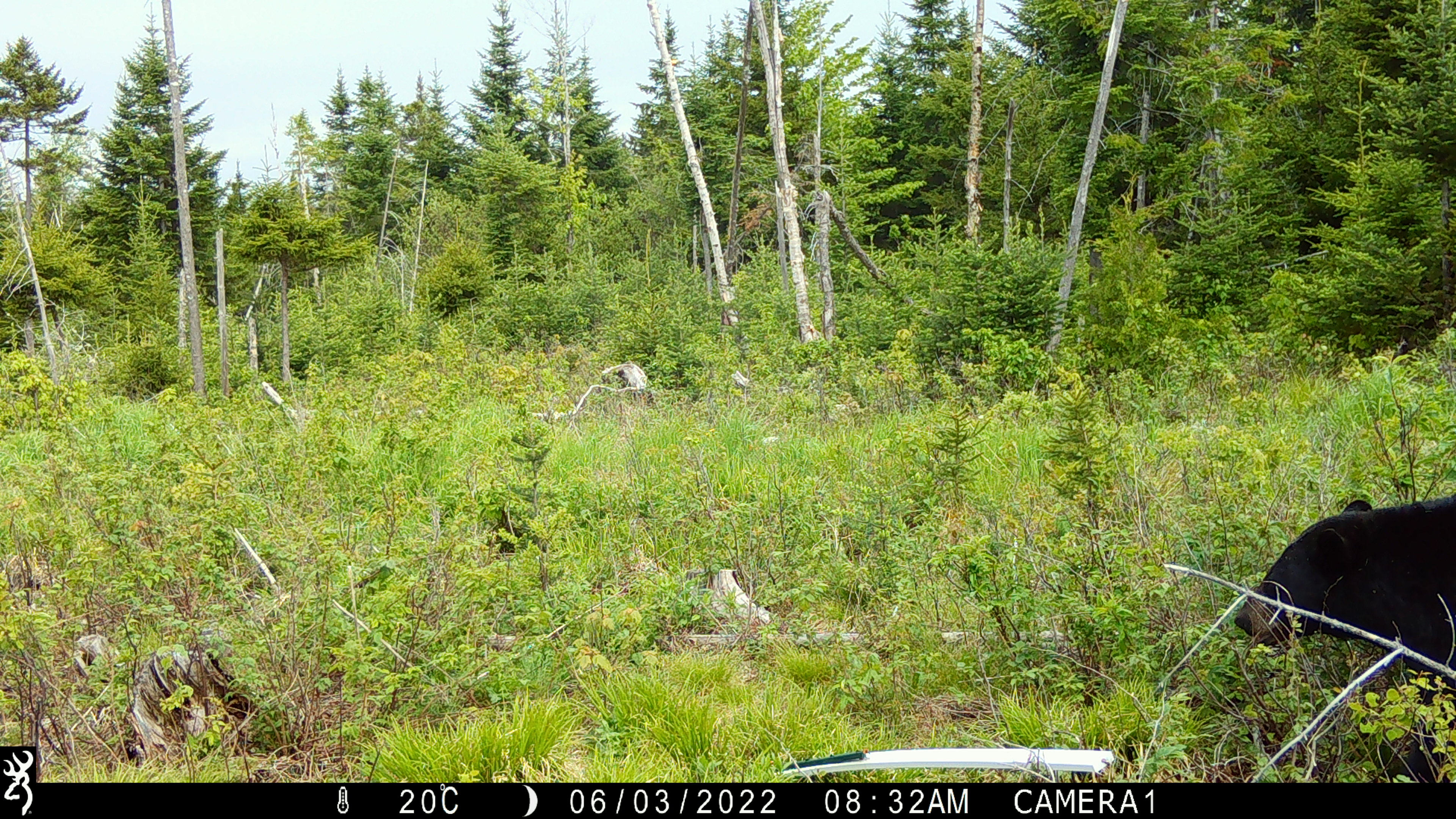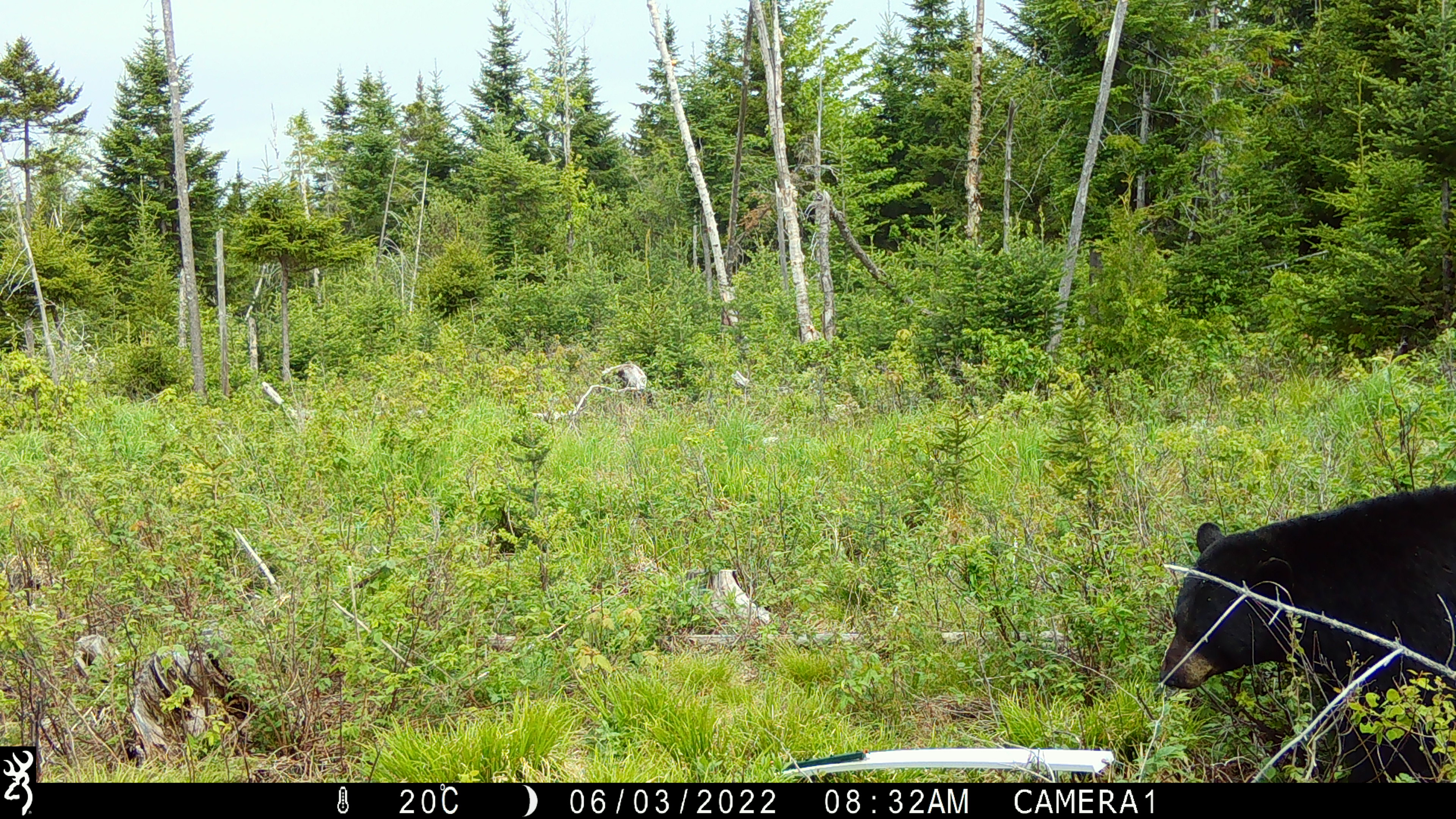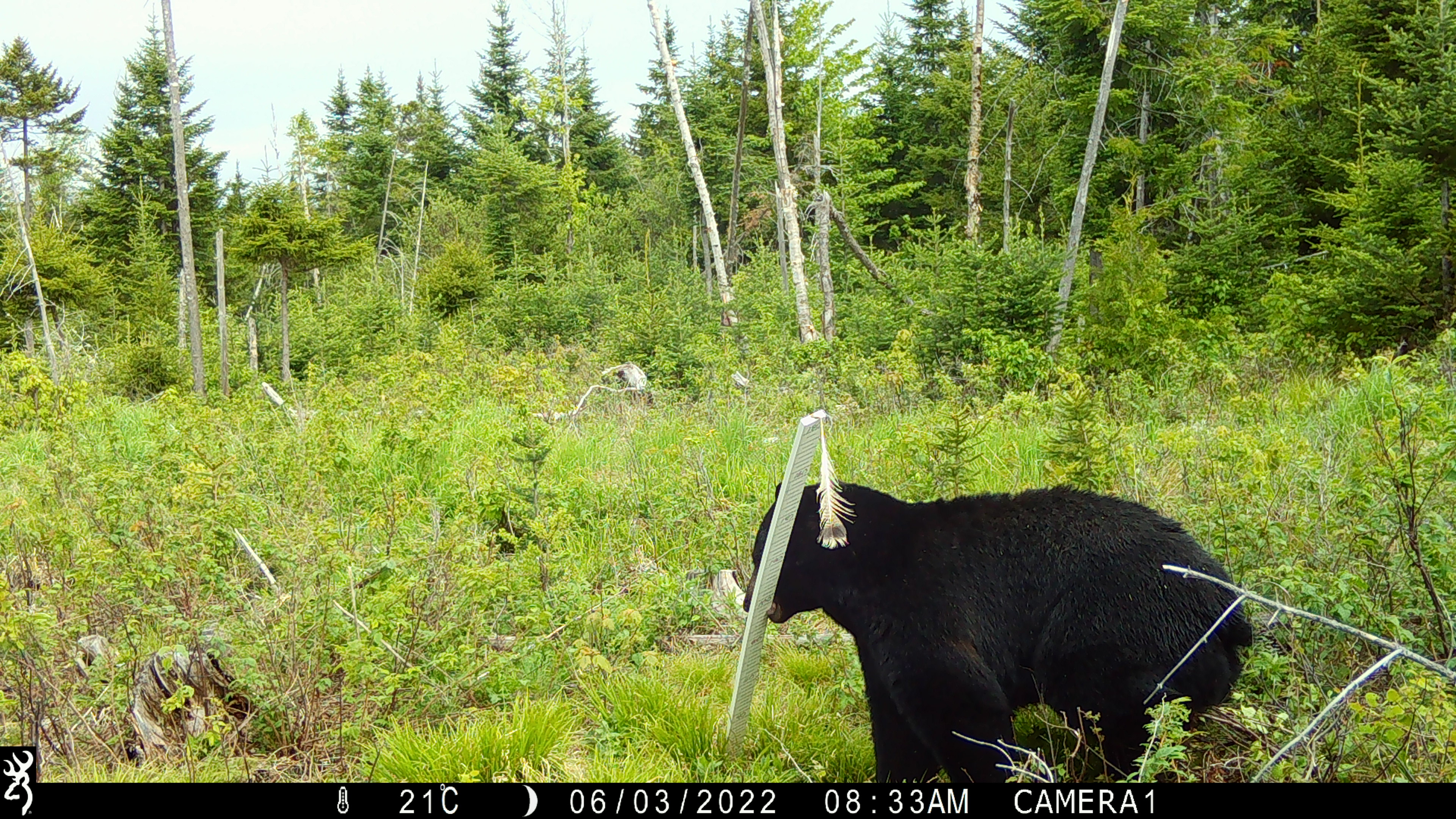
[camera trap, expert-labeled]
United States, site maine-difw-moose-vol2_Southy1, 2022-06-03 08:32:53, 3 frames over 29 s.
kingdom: Animalia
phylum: Chordata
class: Mammalia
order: Carnivora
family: Ursidae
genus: Ursus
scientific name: Ursus americanus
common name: black bear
Black bear (Ursus americanus).